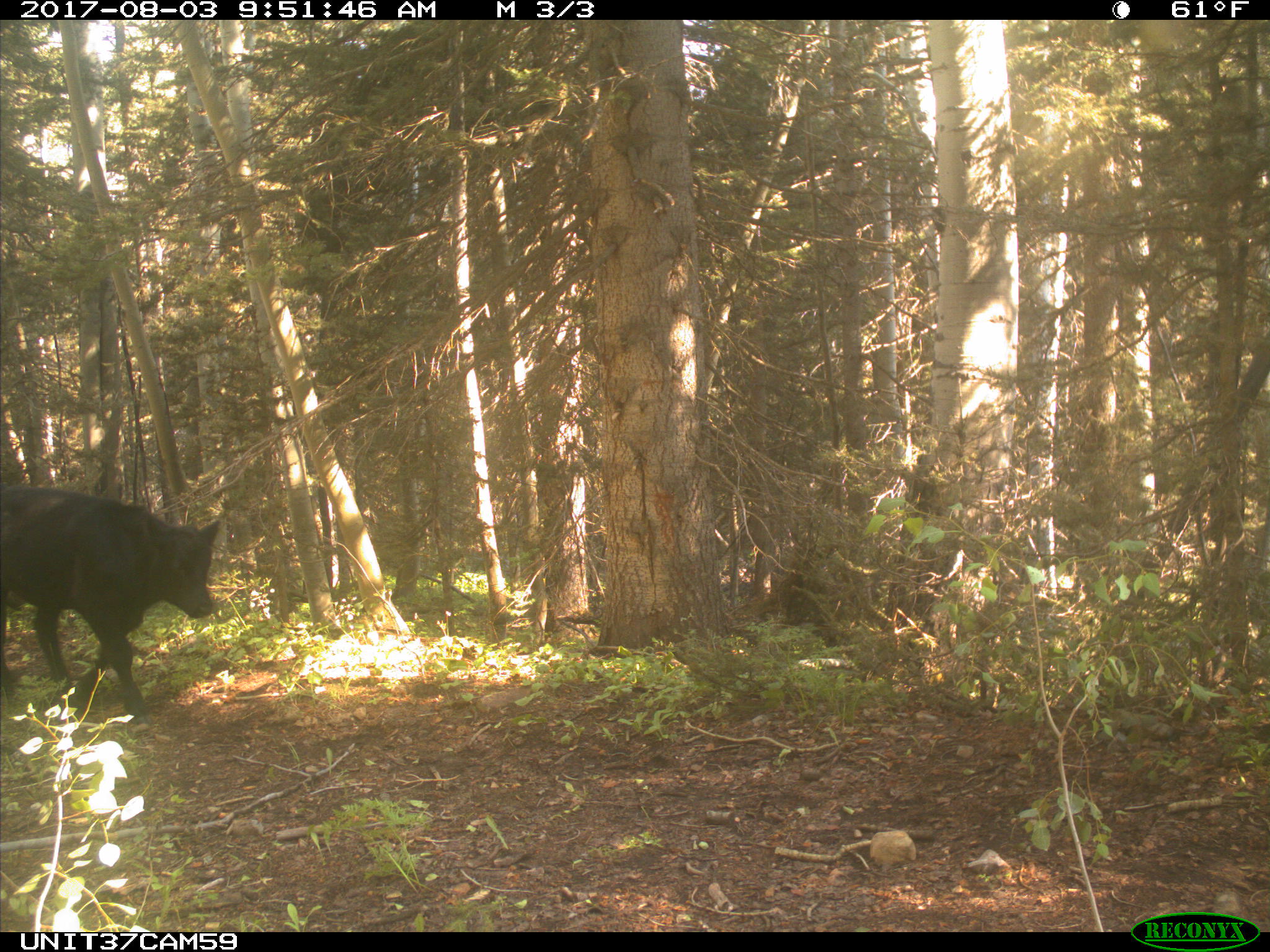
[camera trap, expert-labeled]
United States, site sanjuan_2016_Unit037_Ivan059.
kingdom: Animalia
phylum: Chordata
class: Mammalia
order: Artiodactyla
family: Bovidae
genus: Bos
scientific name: Bos taurus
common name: domestic cow